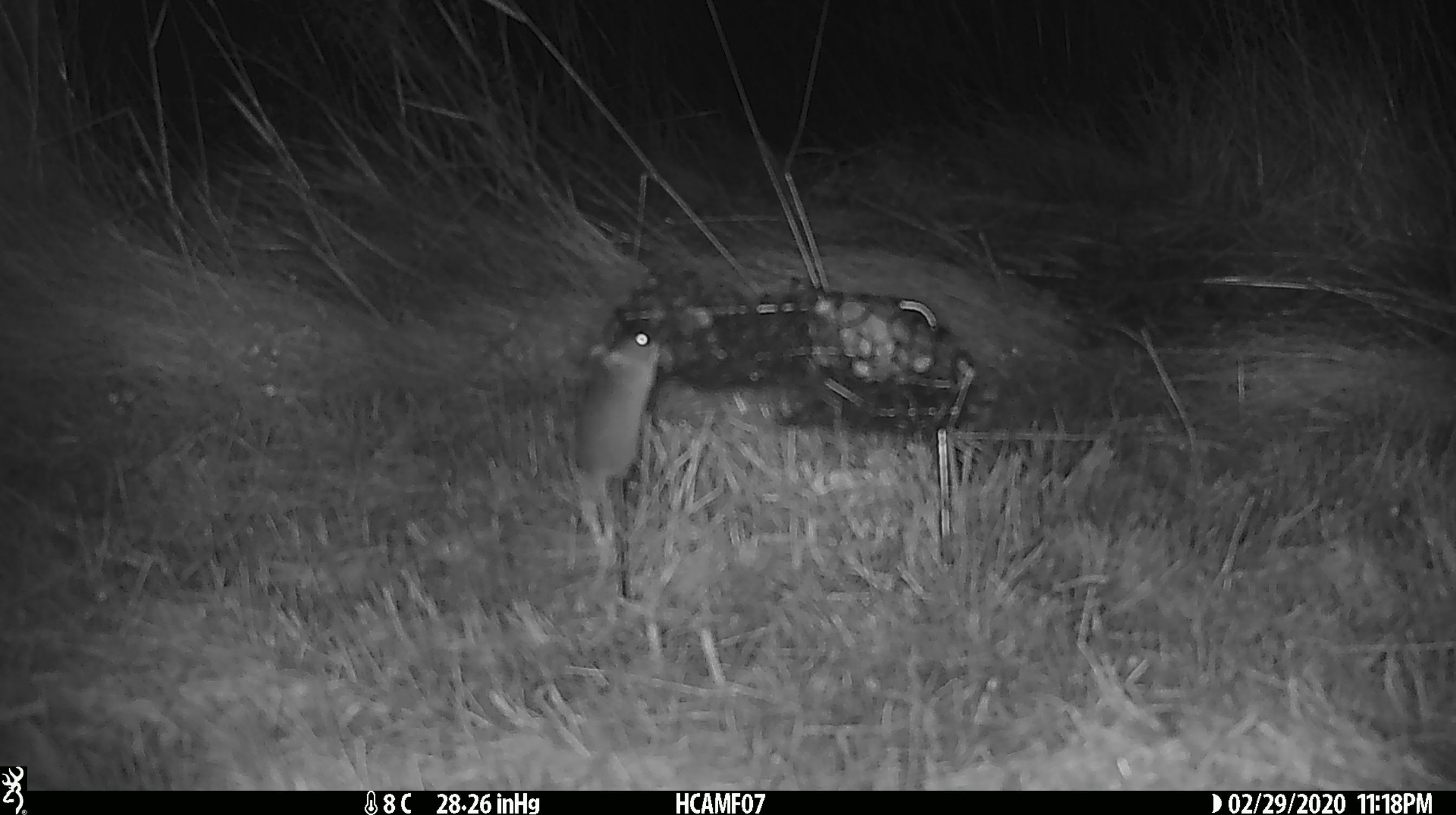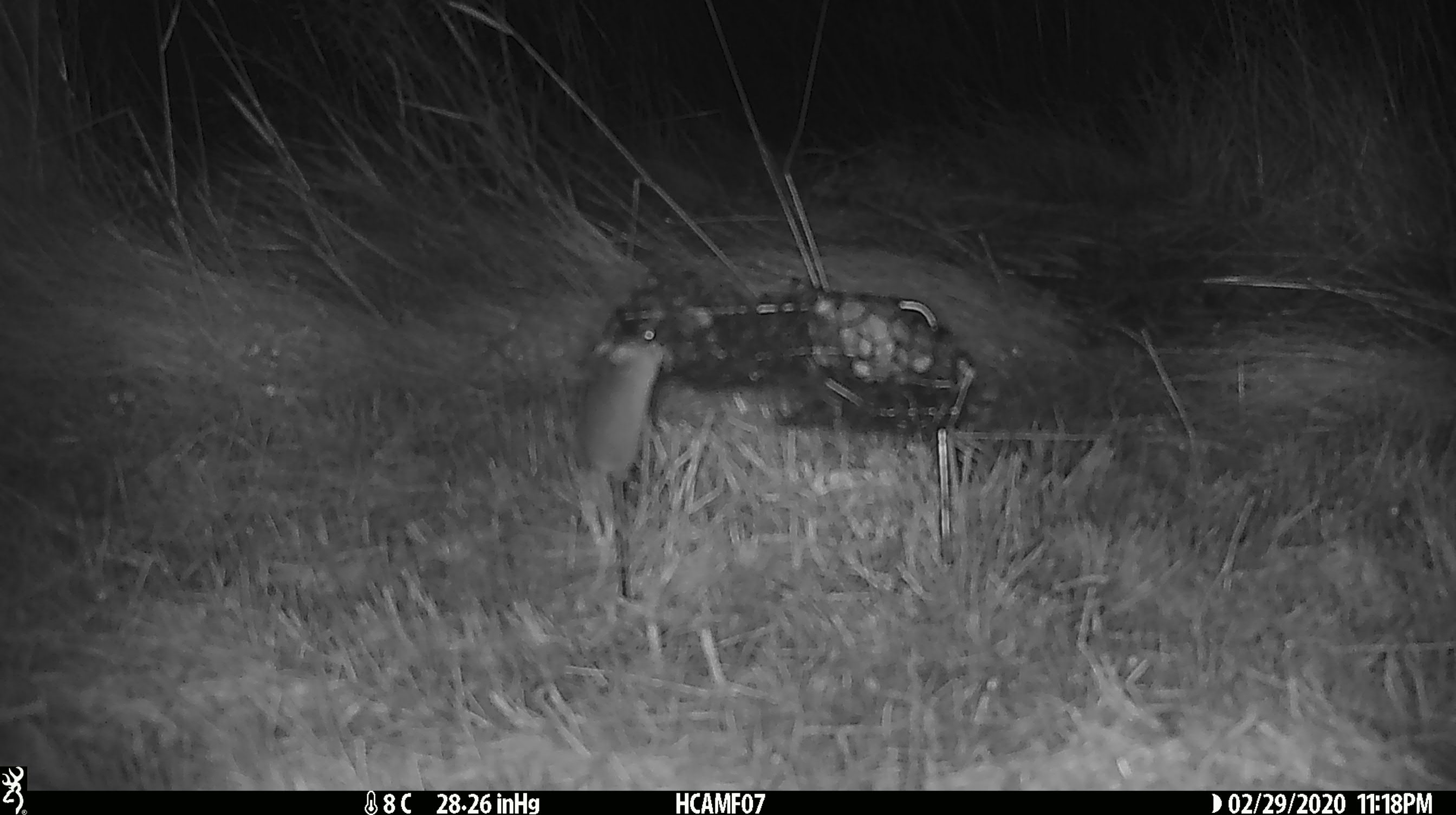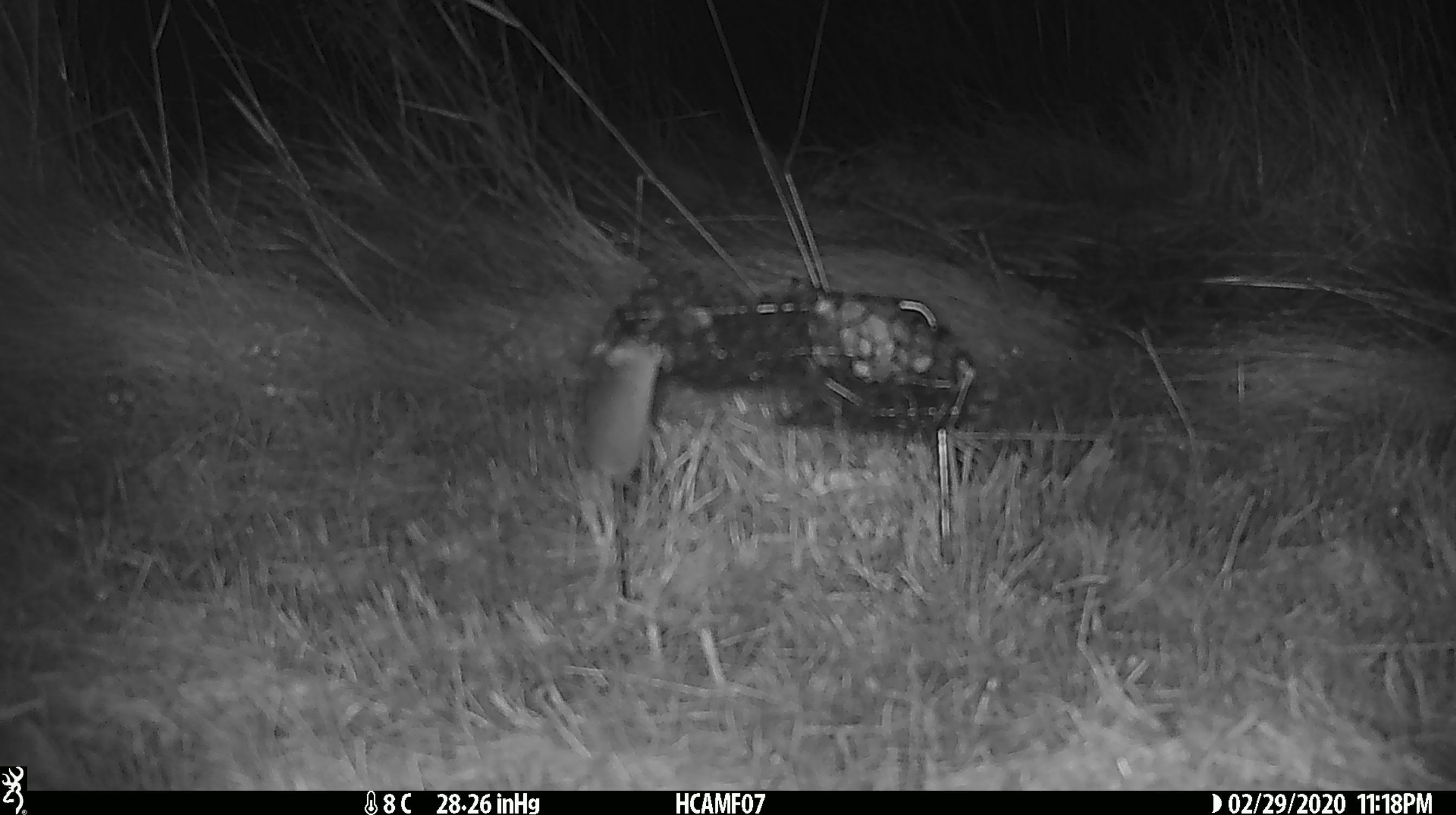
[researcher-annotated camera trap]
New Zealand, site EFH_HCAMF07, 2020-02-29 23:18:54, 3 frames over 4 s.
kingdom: Animalia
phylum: Chordata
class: Mammalia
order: Rodentia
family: Muridae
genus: Mus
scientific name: Mus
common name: mouse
Mouse (Mus).